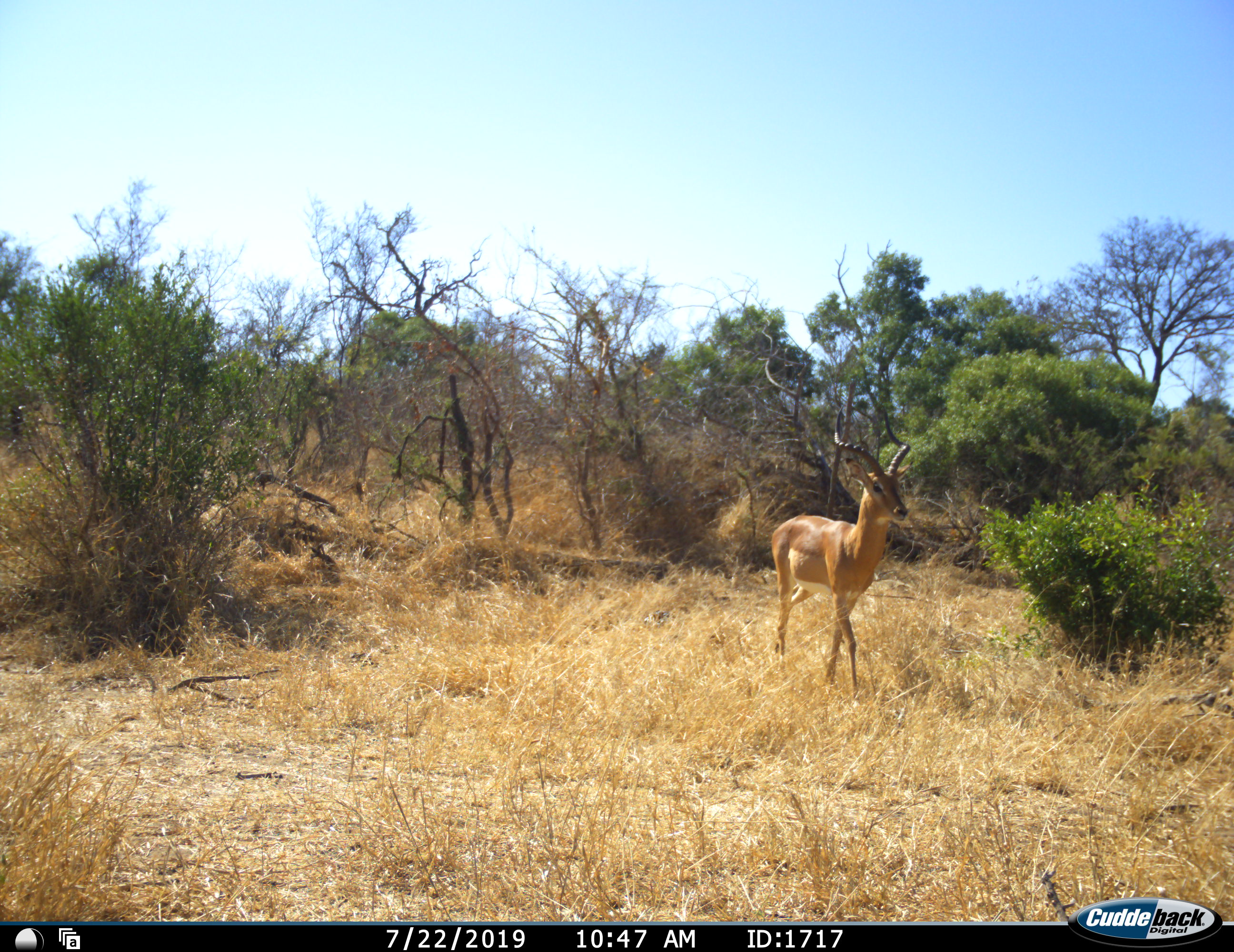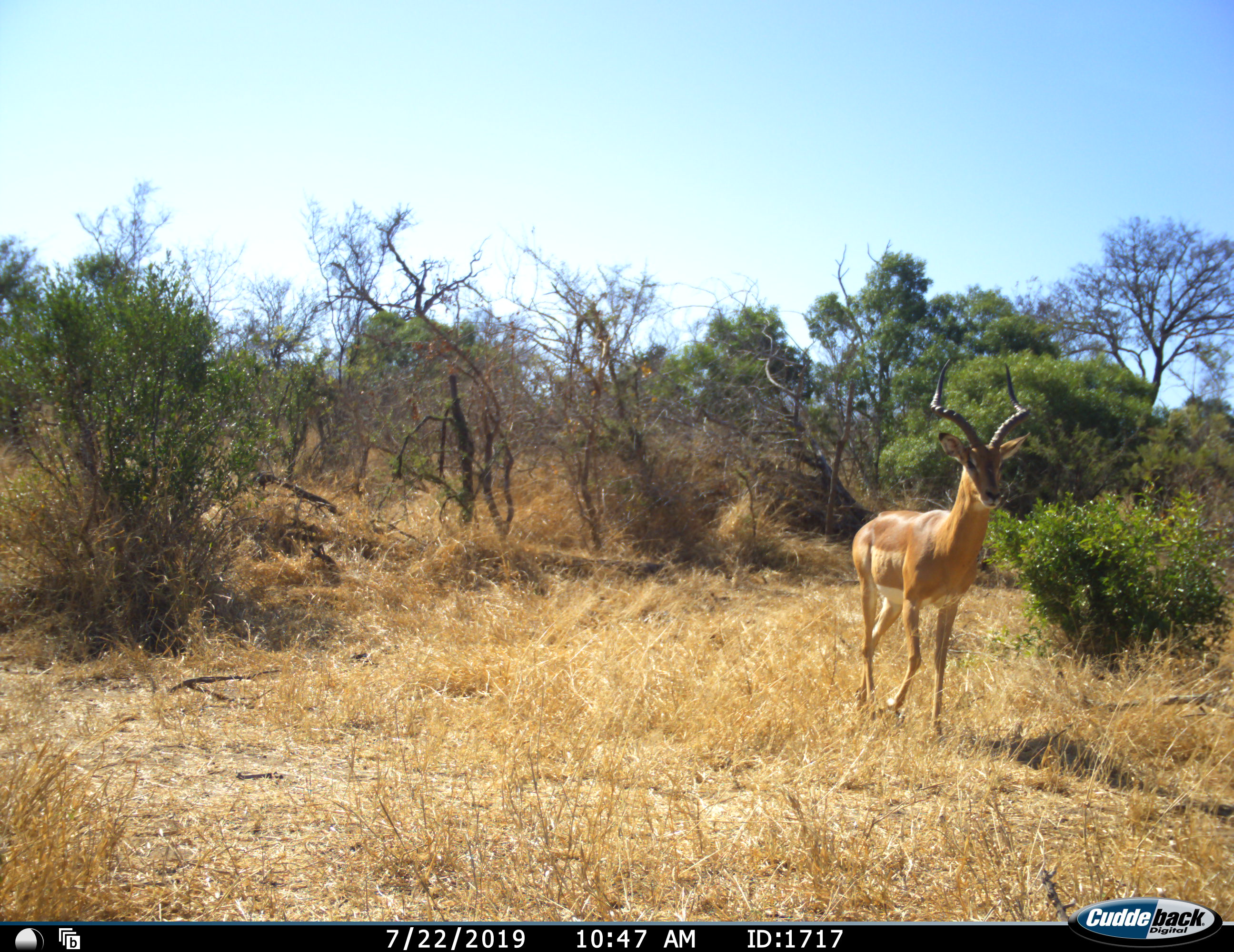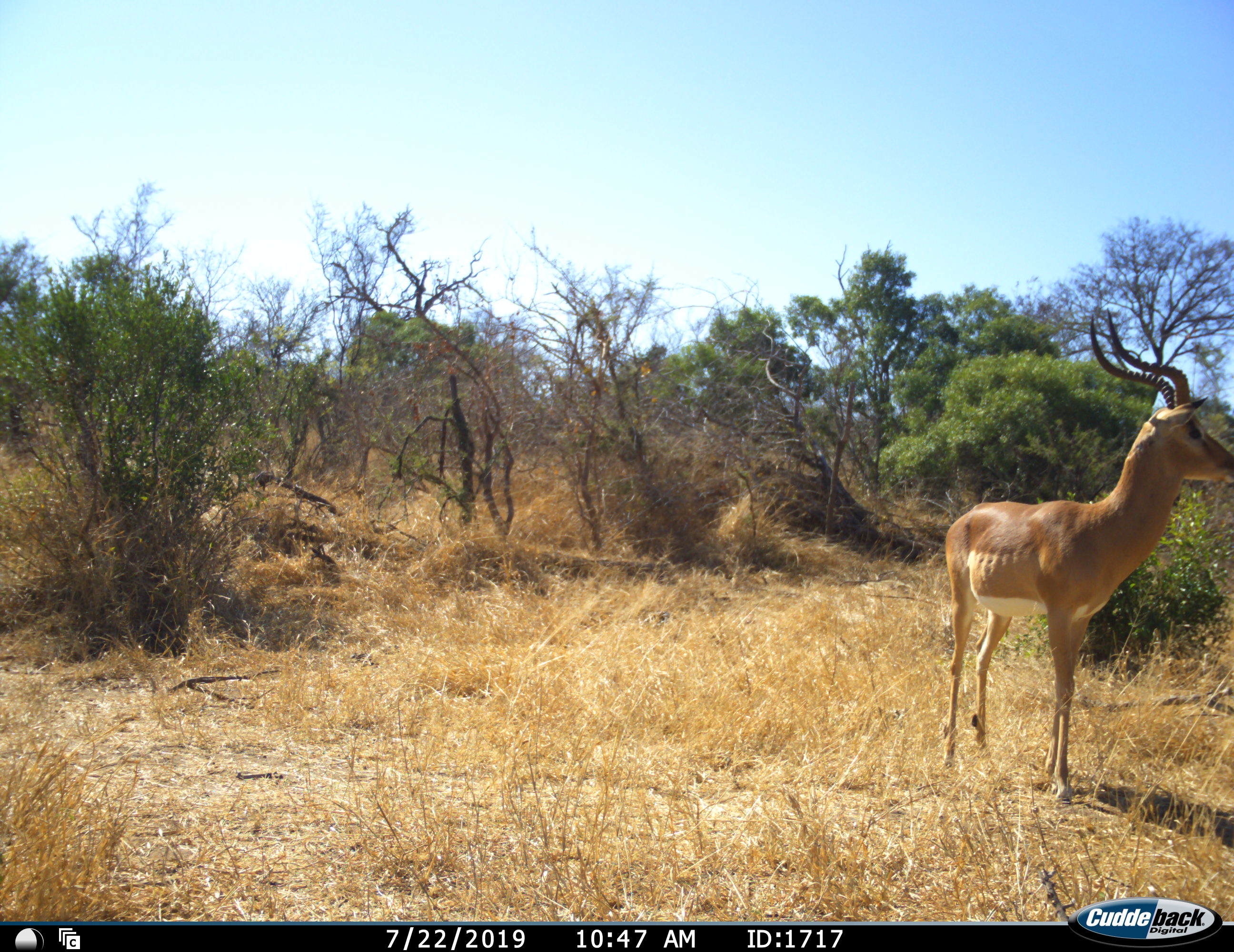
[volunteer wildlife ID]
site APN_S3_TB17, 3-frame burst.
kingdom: Animalia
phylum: Chordata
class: Mammalia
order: Artiodactyla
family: Bovidae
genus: Aepyceros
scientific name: Aepyceros melampus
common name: impala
Impala (Aepyceros melampus), count 1. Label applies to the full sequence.